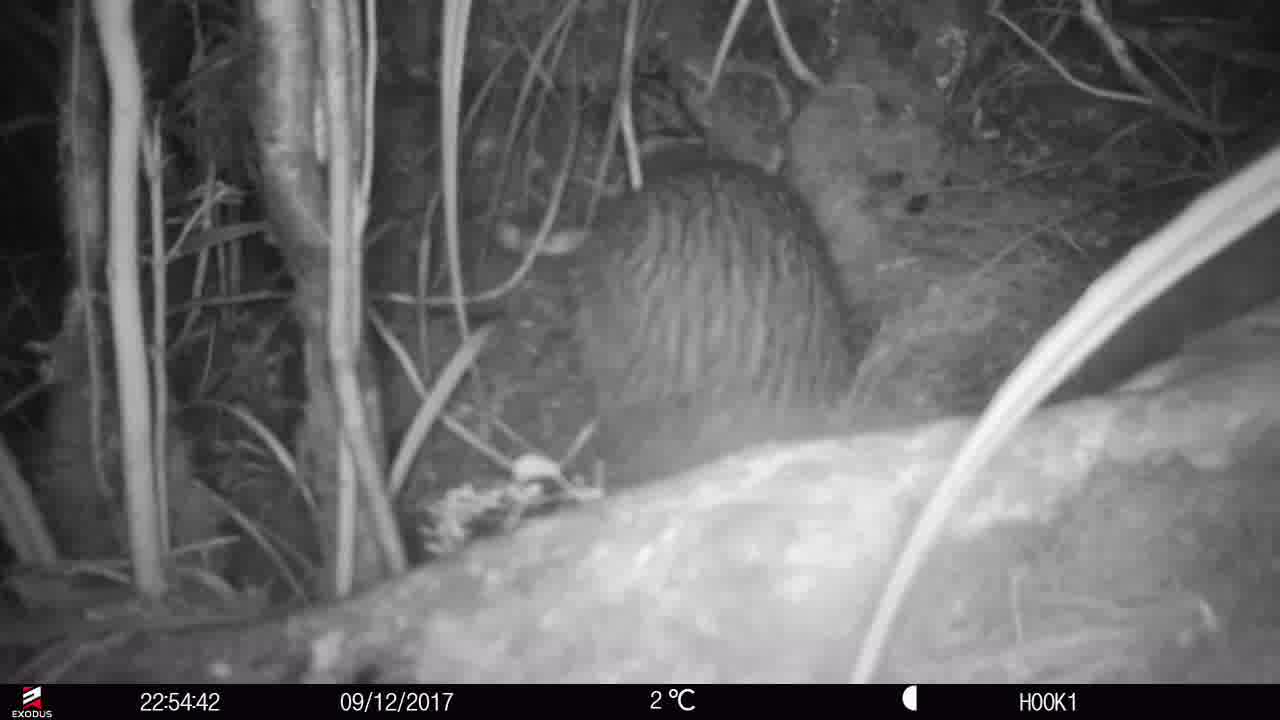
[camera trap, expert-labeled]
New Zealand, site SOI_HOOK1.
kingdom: Animalia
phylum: Chordata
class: Aves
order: Apterygiformes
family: Apterygidae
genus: Apteryx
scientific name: Apteryx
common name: kiwi